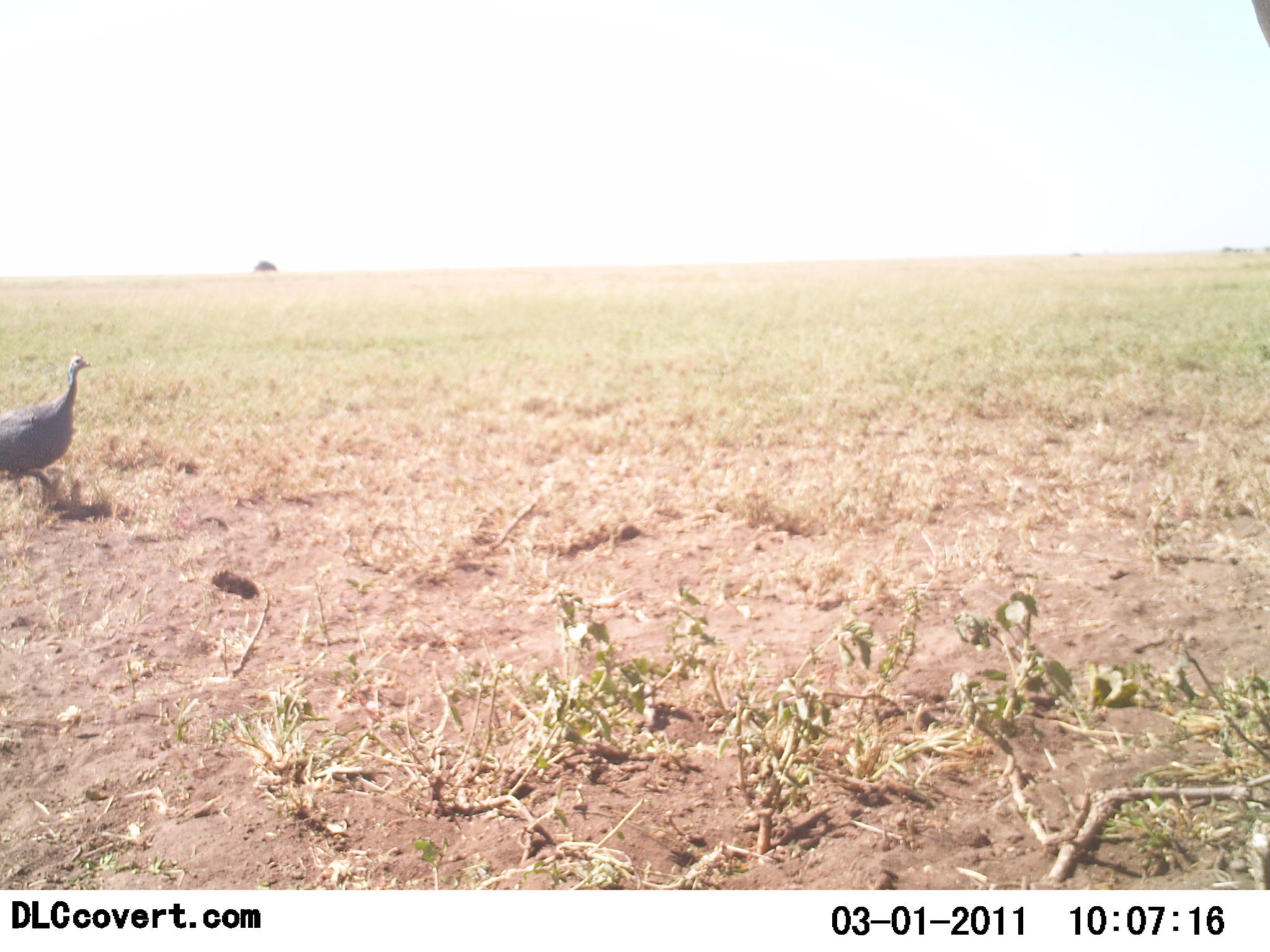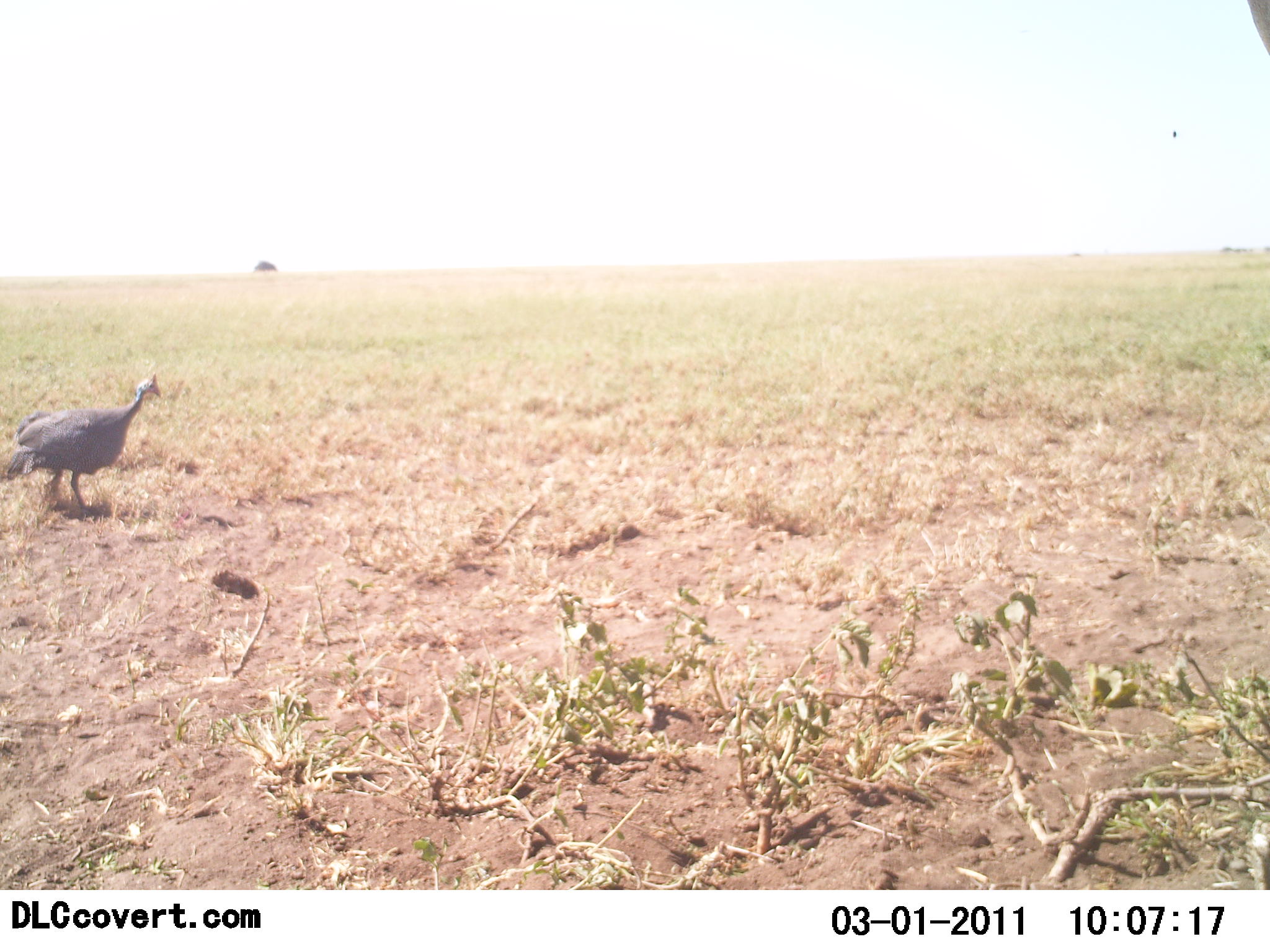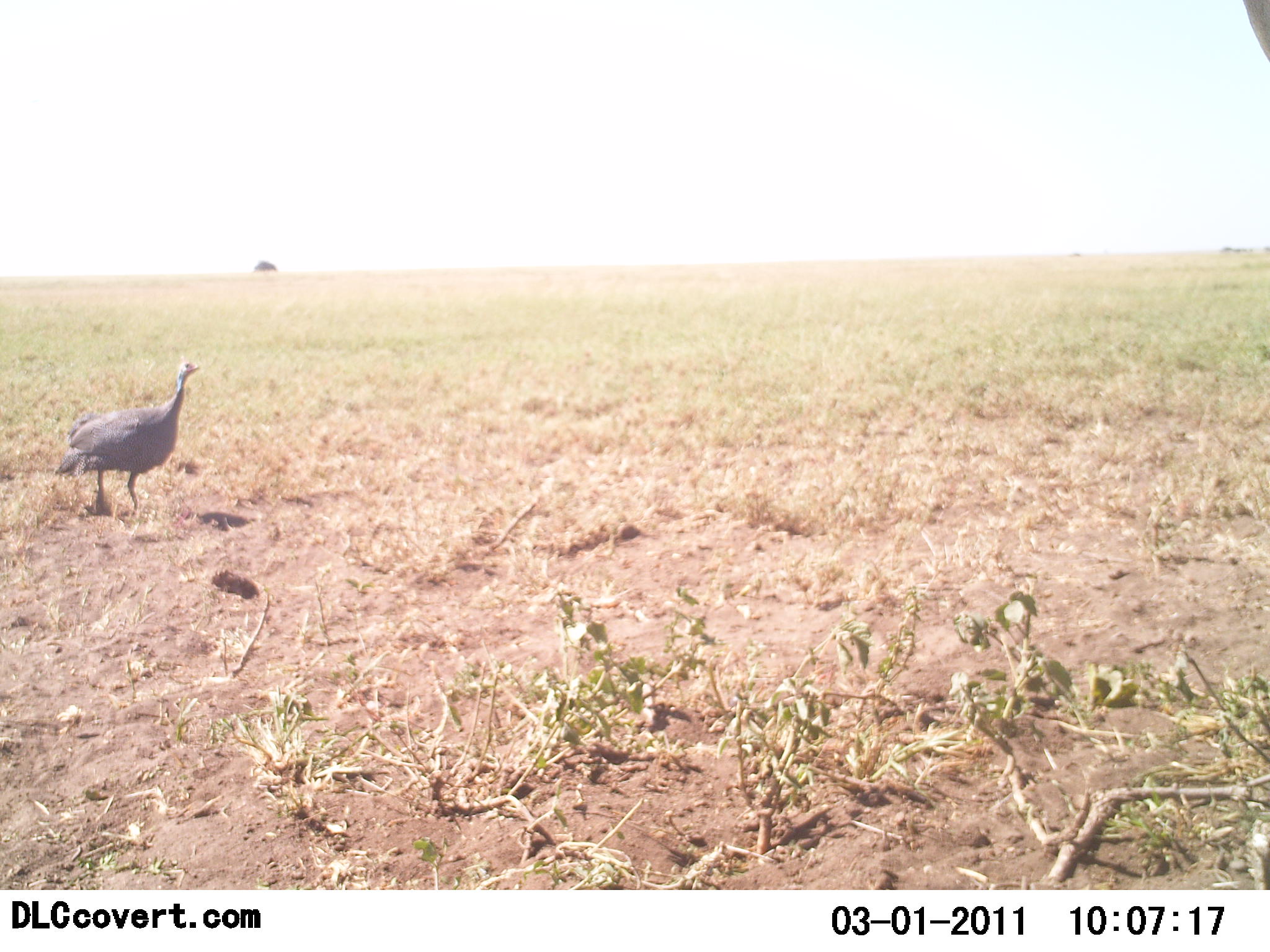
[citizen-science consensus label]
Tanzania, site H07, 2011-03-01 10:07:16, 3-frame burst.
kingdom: Animalia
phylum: Chordata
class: Aves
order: Galliformes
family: Numididae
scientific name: Numididae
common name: guinea fowl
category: guineafowl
Guineafowl (guinea fowl) (Numididae), count 1. Behavior (volunteer vote fractions): standing 9%, resting 0%, moving 100%, interacting 0%. Young present (vote fraction): 0%. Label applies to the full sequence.